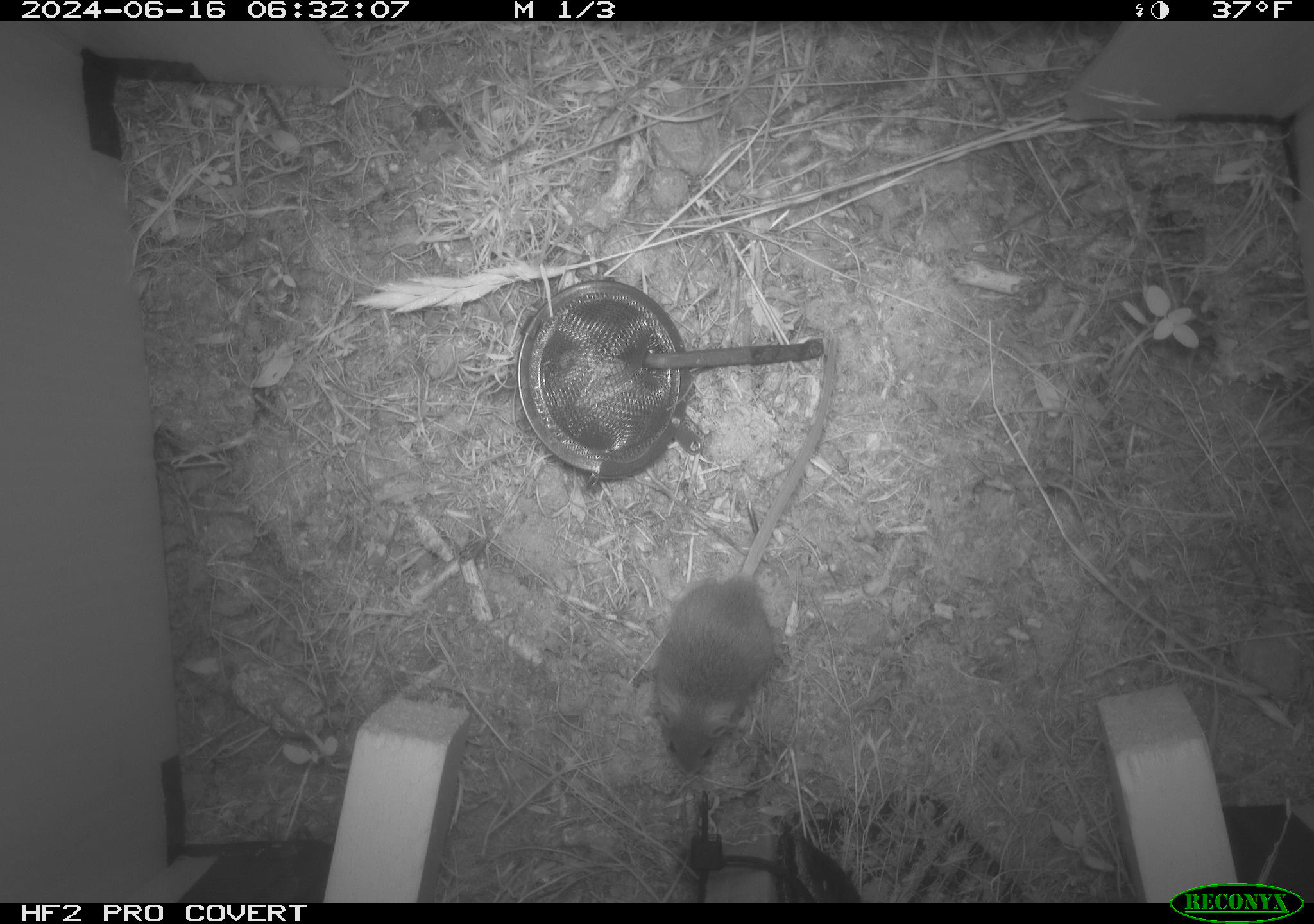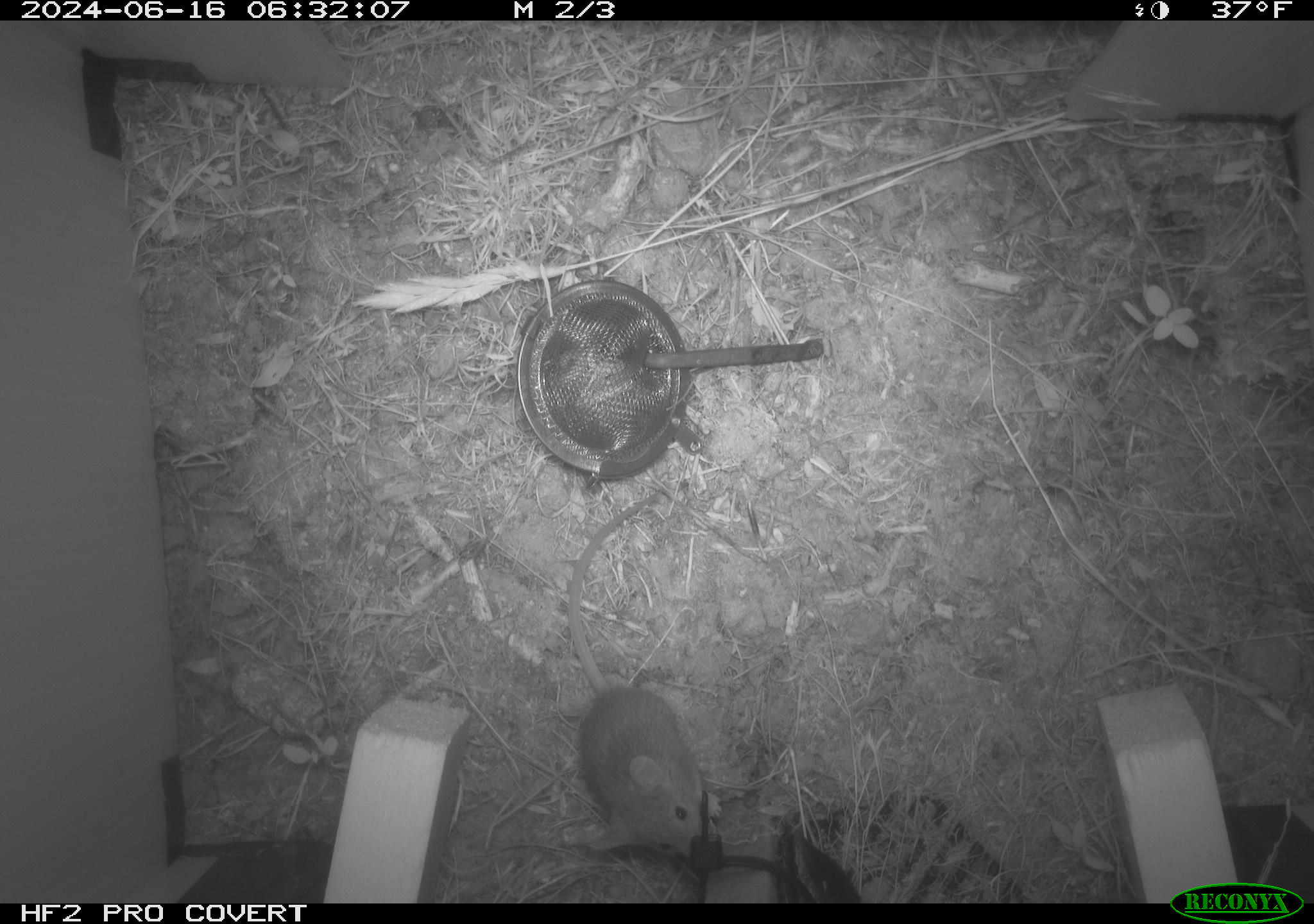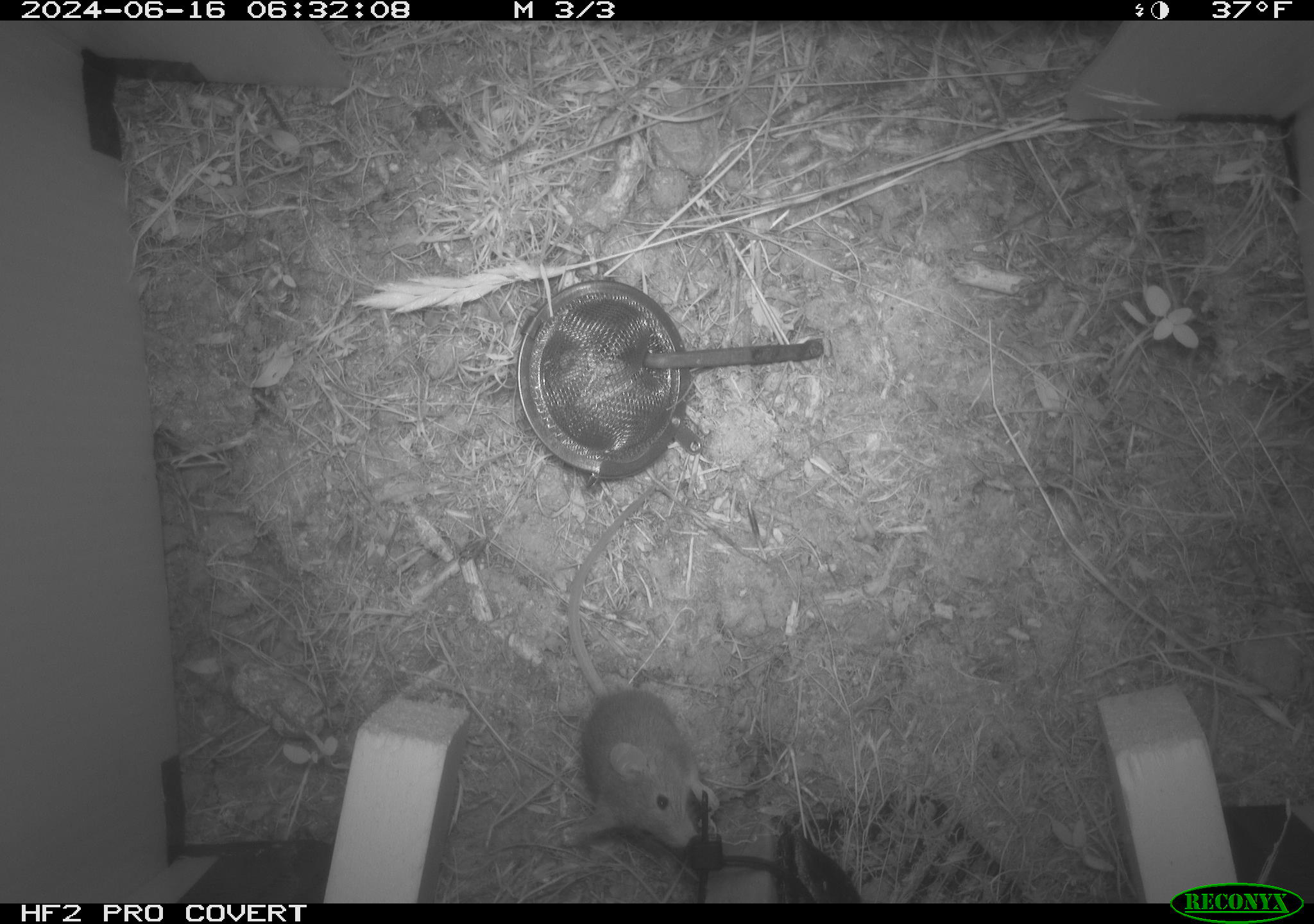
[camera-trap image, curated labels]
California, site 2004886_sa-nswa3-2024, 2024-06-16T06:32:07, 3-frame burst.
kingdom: Animalia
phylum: Chordata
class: Mammalia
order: Rodentia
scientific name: Rodentia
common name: rodent